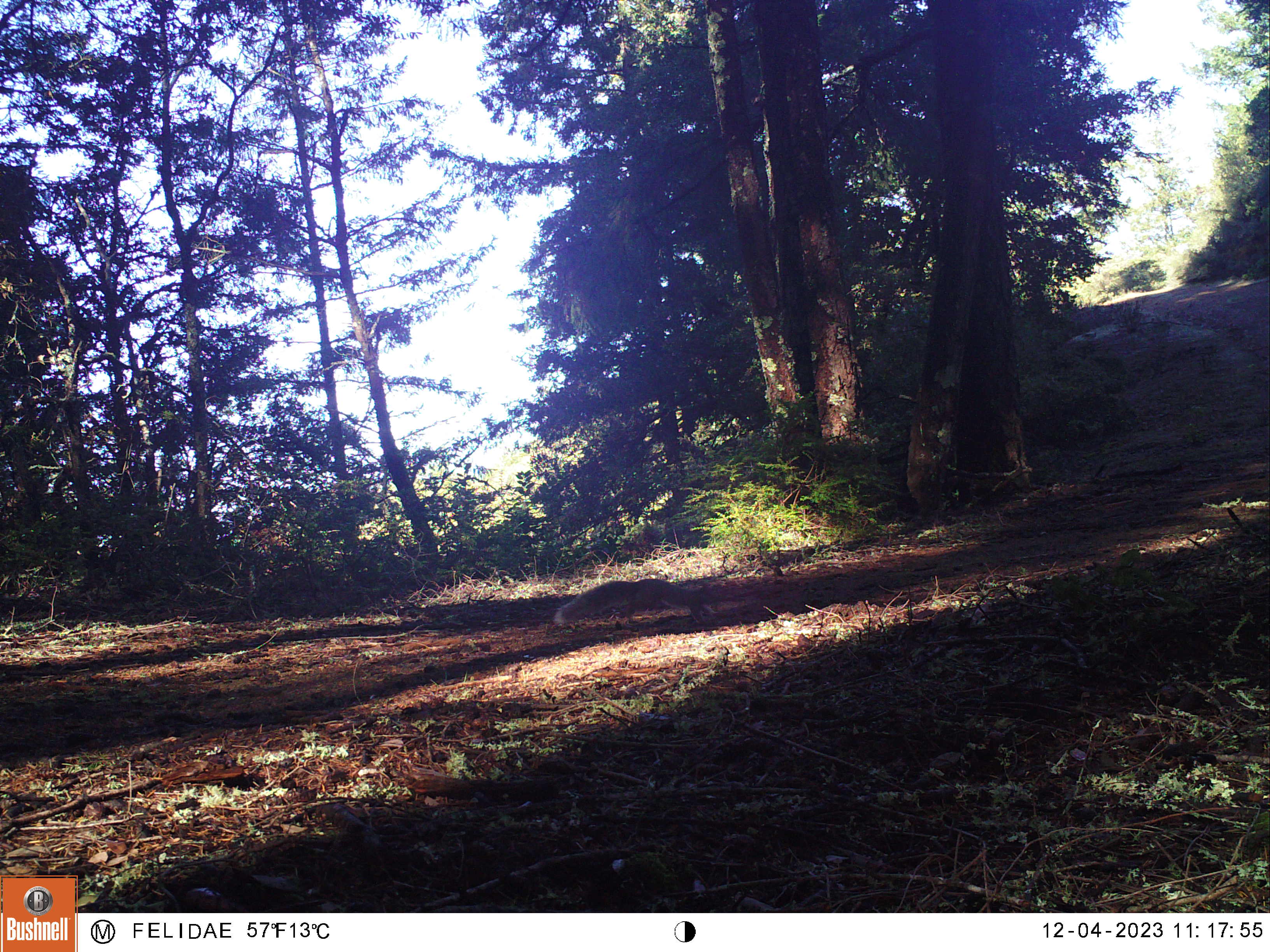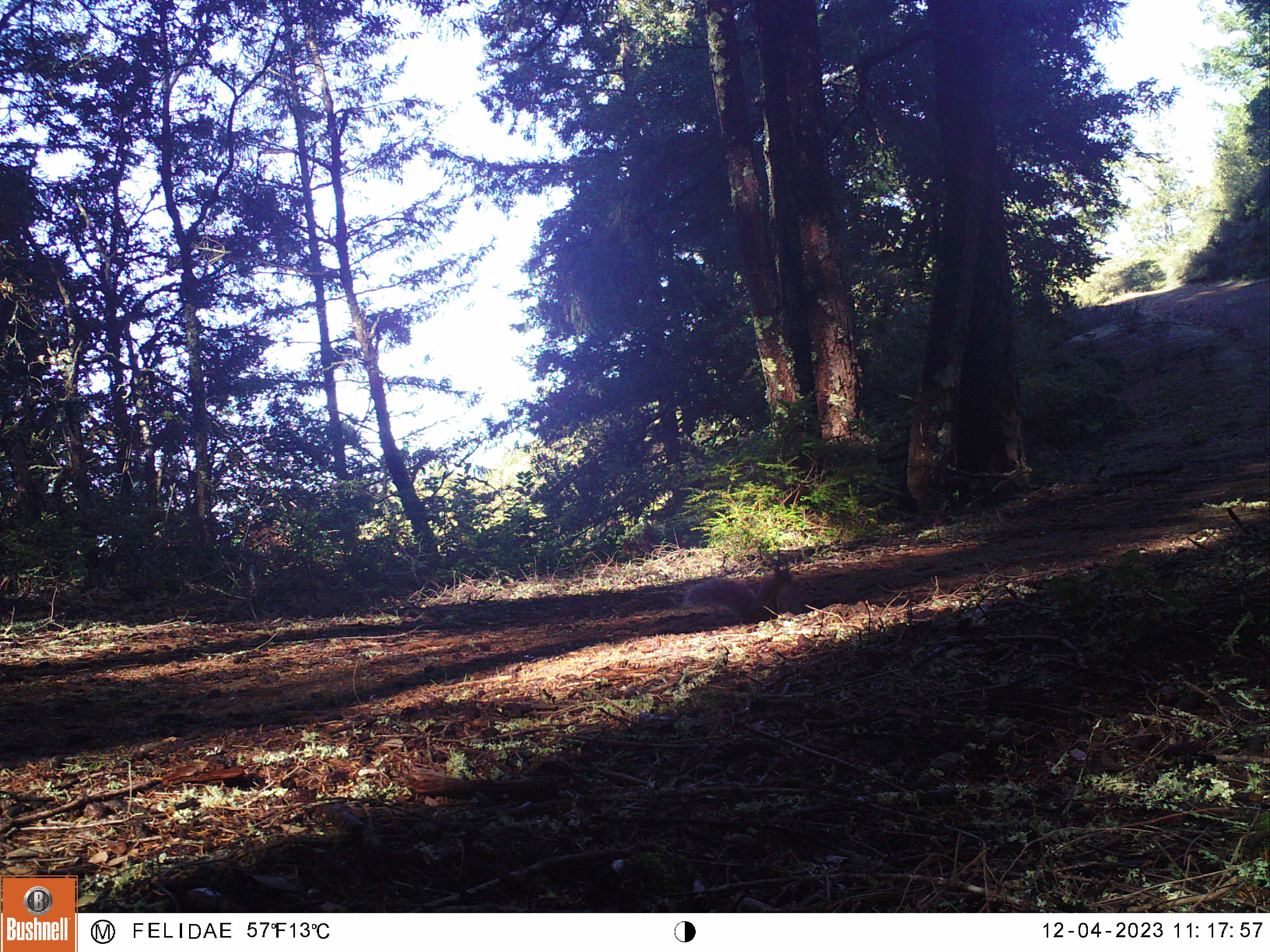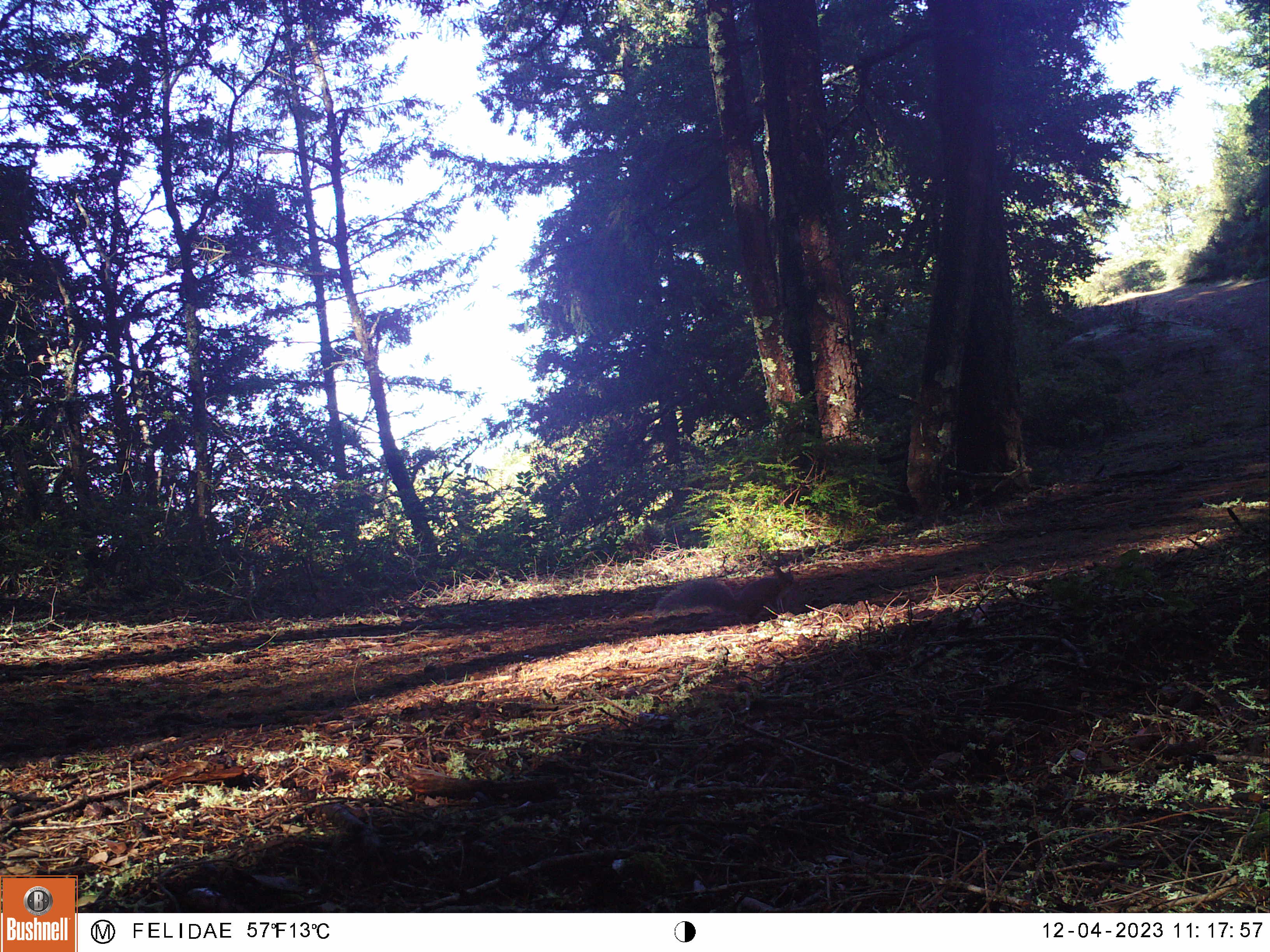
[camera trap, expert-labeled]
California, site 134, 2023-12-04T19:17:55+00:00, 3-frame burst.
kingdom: Animalia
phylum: Chordata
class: Mammalia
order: Rodentia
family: Sciuridae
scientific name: Sciuridae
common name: squirrel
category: unknown squirrel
Unknown squirrel (squirrel) (Sciuridae).